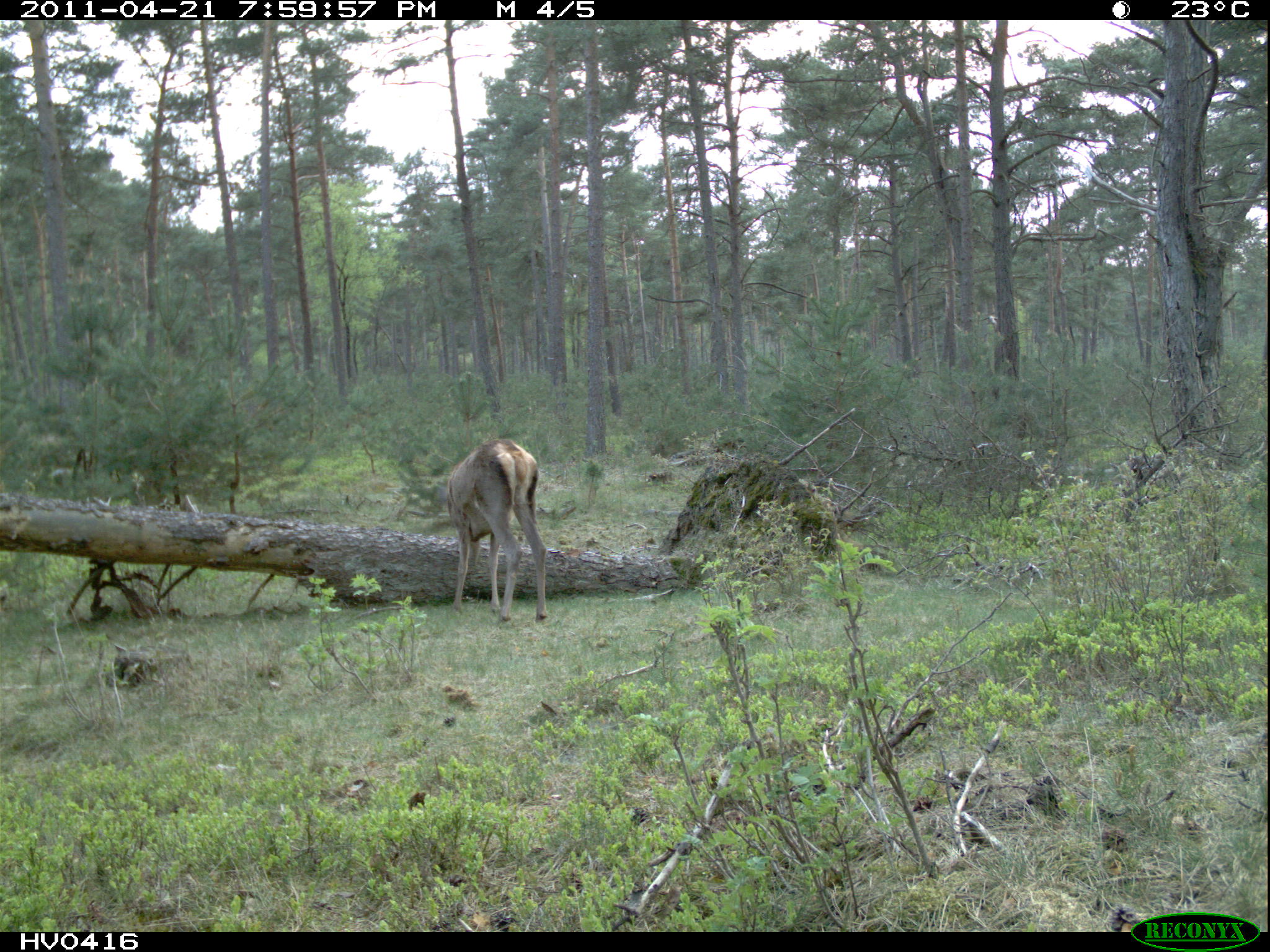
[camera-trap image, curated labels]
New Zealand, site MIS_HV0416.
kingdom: Animalia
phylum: Chordata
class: Mammalia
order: Artiodactyla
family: Cervidae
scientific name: Cervidae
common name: deer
Deer (Cervidae).